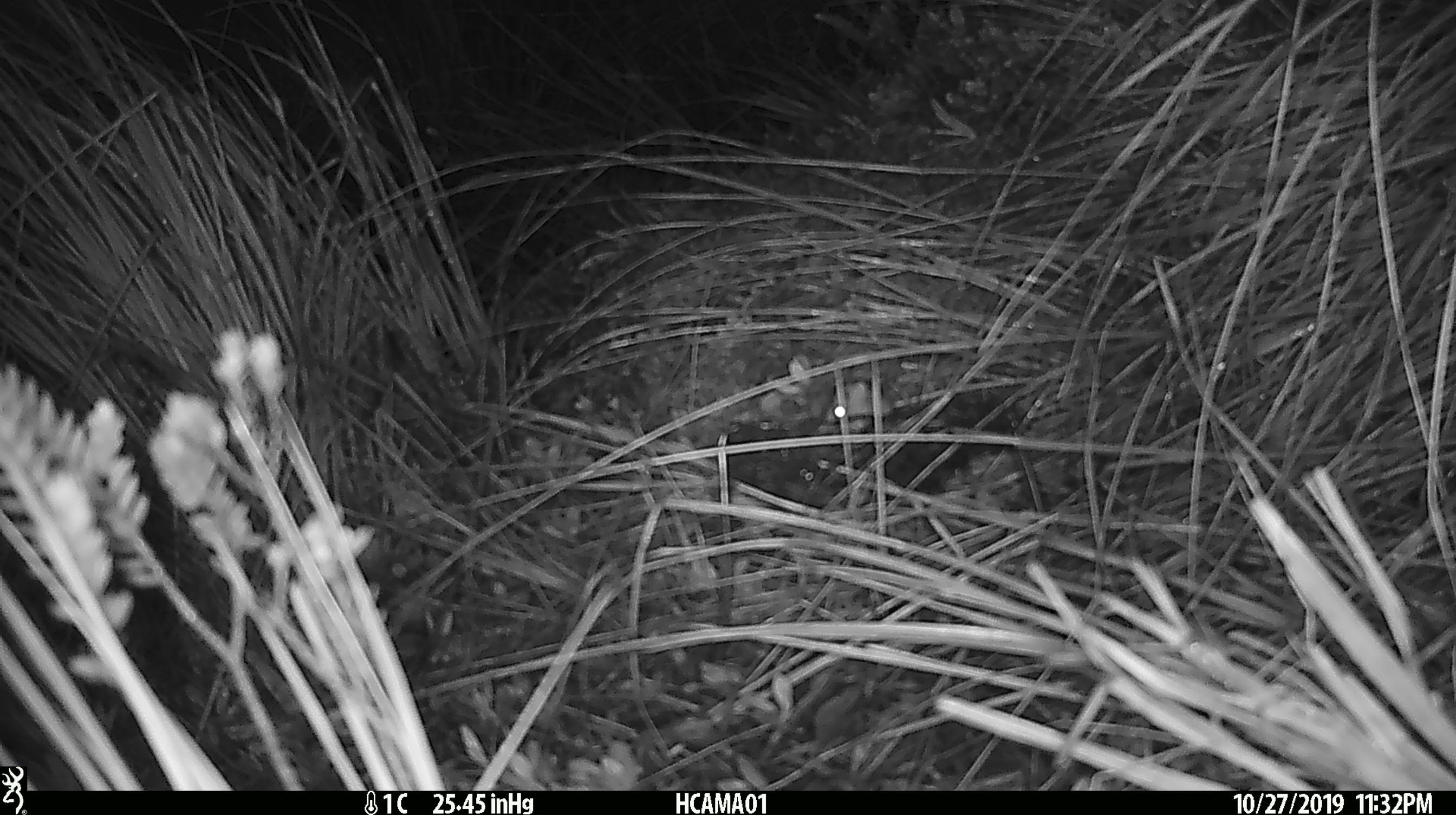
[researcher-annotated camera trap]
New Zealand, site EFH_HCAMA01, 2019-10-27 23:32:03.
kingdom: Animalia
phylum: Chordata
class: Mammalia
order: Rodentia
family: Muridae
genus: Mus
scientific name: Mus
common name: mouse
Mouse (Mus).